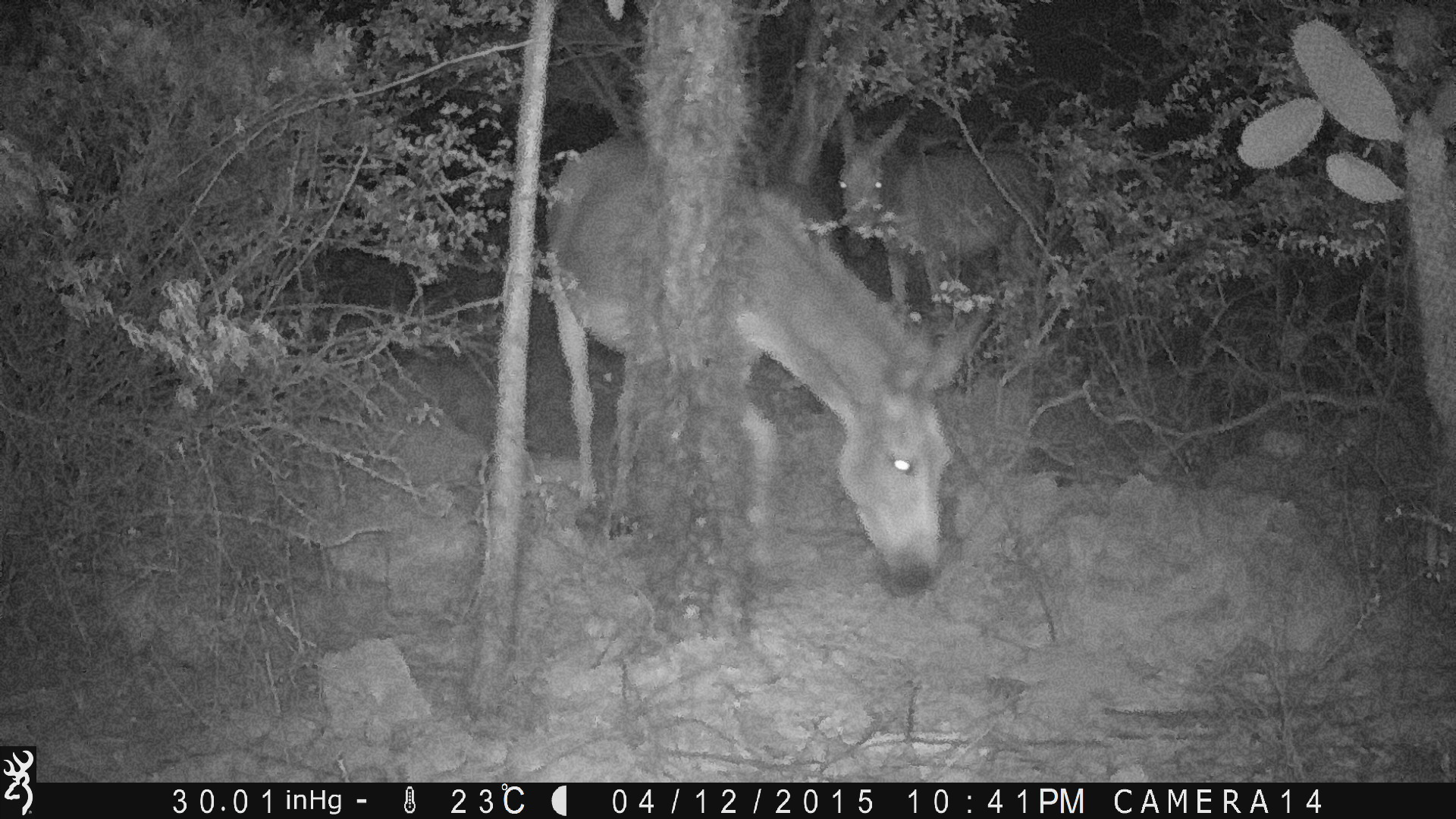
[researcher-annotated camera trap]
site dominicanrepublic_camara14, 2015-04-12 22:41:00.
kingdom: Animalia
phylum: Chordata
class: Mammalia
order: Perissodactyla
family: Equidae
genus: Equus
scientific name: Equus asinus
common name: donkey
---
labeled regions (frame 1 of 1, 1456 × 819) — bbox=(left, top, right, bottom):
donkey: bbox=(538, 137, 999, 599)